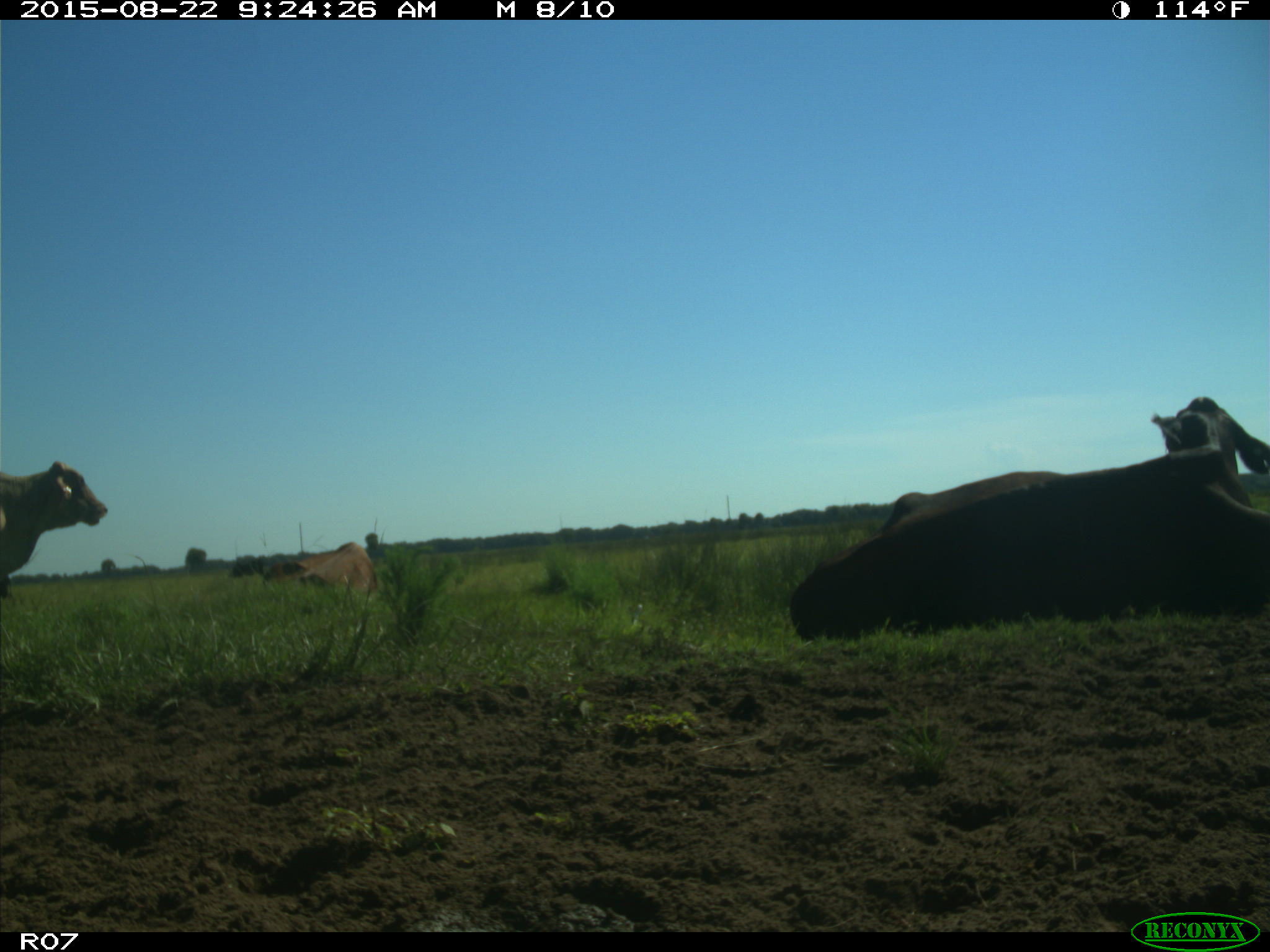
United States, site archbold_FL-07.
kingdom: Animalia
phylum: Chordata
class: Mammalia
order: Artiodactyla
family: Bovidae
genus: Bos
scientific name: Bos taurus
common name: domestic cow